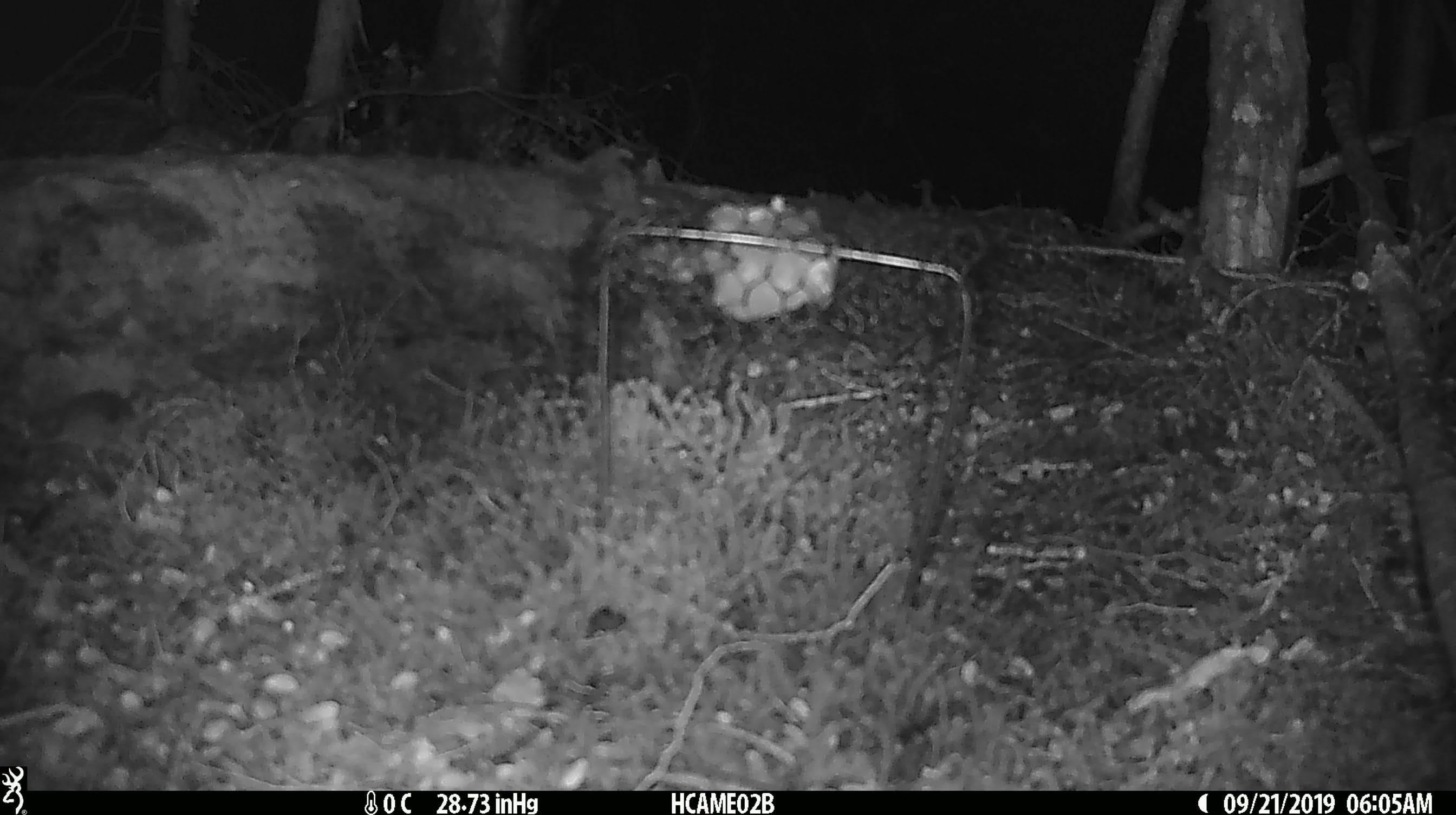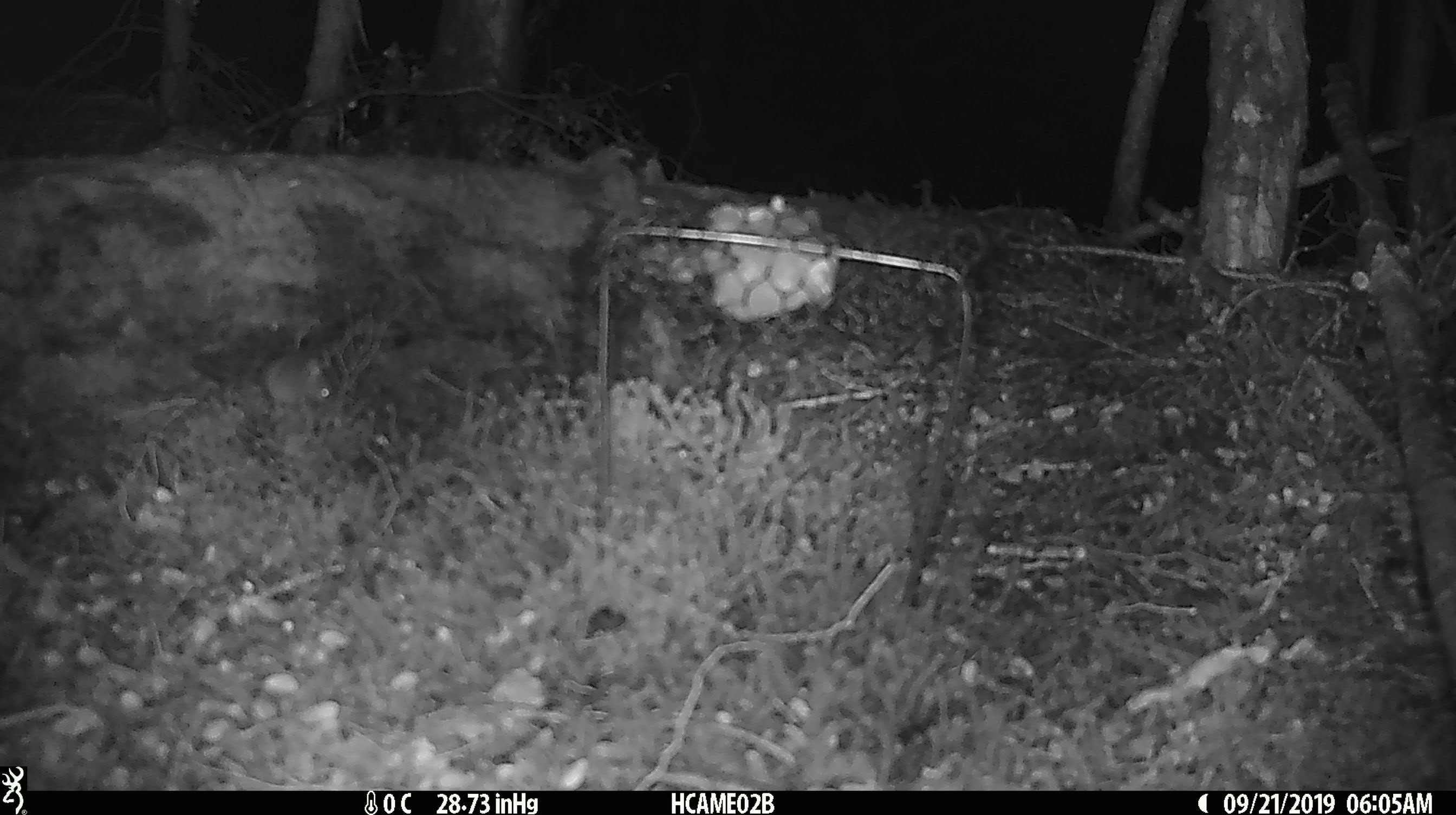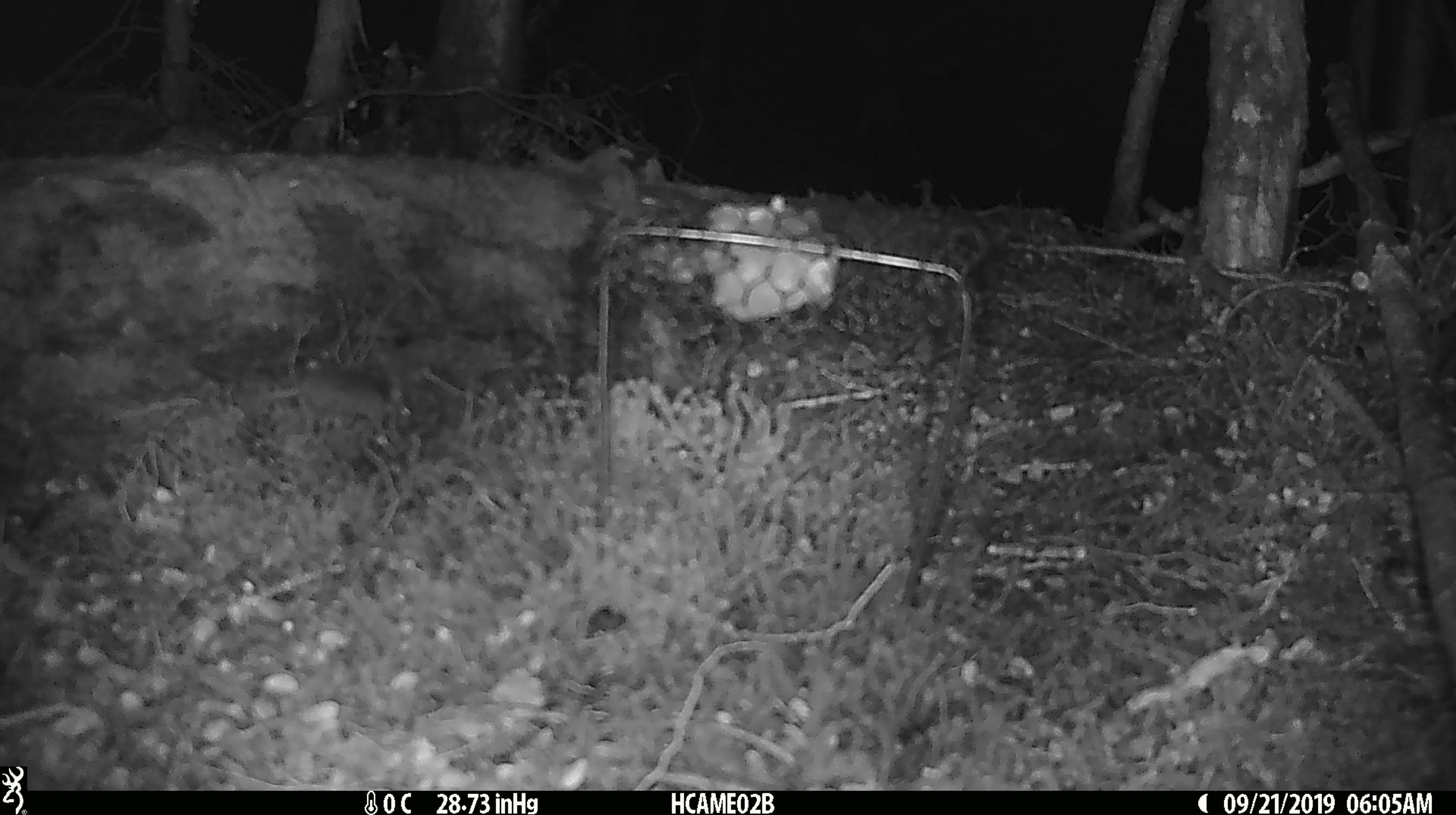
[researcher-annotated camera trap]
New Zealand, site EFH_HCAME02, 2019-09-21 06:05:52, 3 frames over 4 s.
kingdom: Animalia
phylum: Chordata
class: Mammalia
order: Rodentia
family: Muridae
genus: Mus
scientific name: Mus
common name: mouse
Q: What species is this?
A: Mouse (Mus).